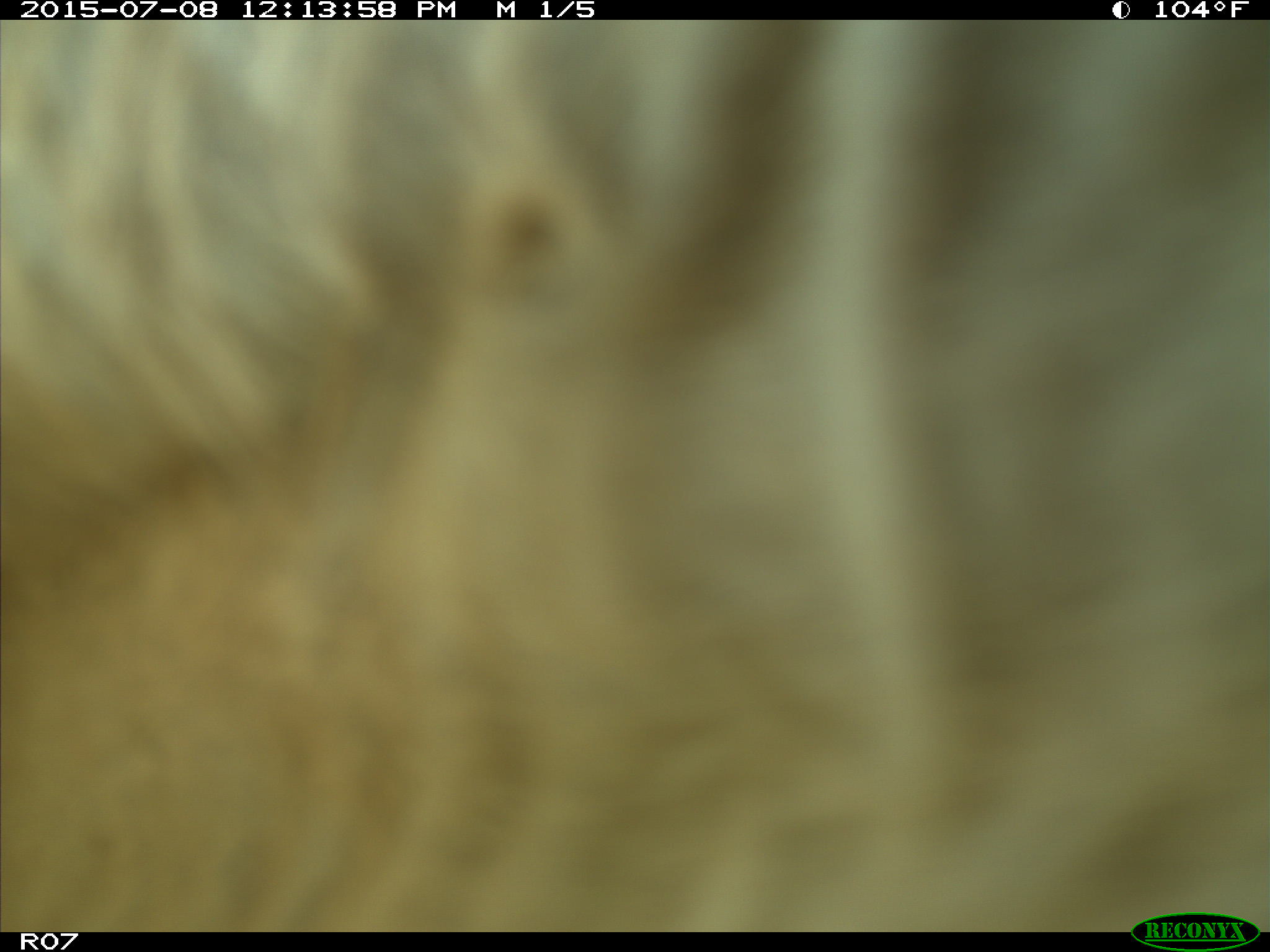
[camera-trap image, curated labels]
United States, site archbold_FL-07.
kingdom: Animalia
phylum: Chordata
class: Mammalia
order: Artiodactyla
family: Bovidae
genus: Bos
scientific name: Bos taurus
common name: domestic cow